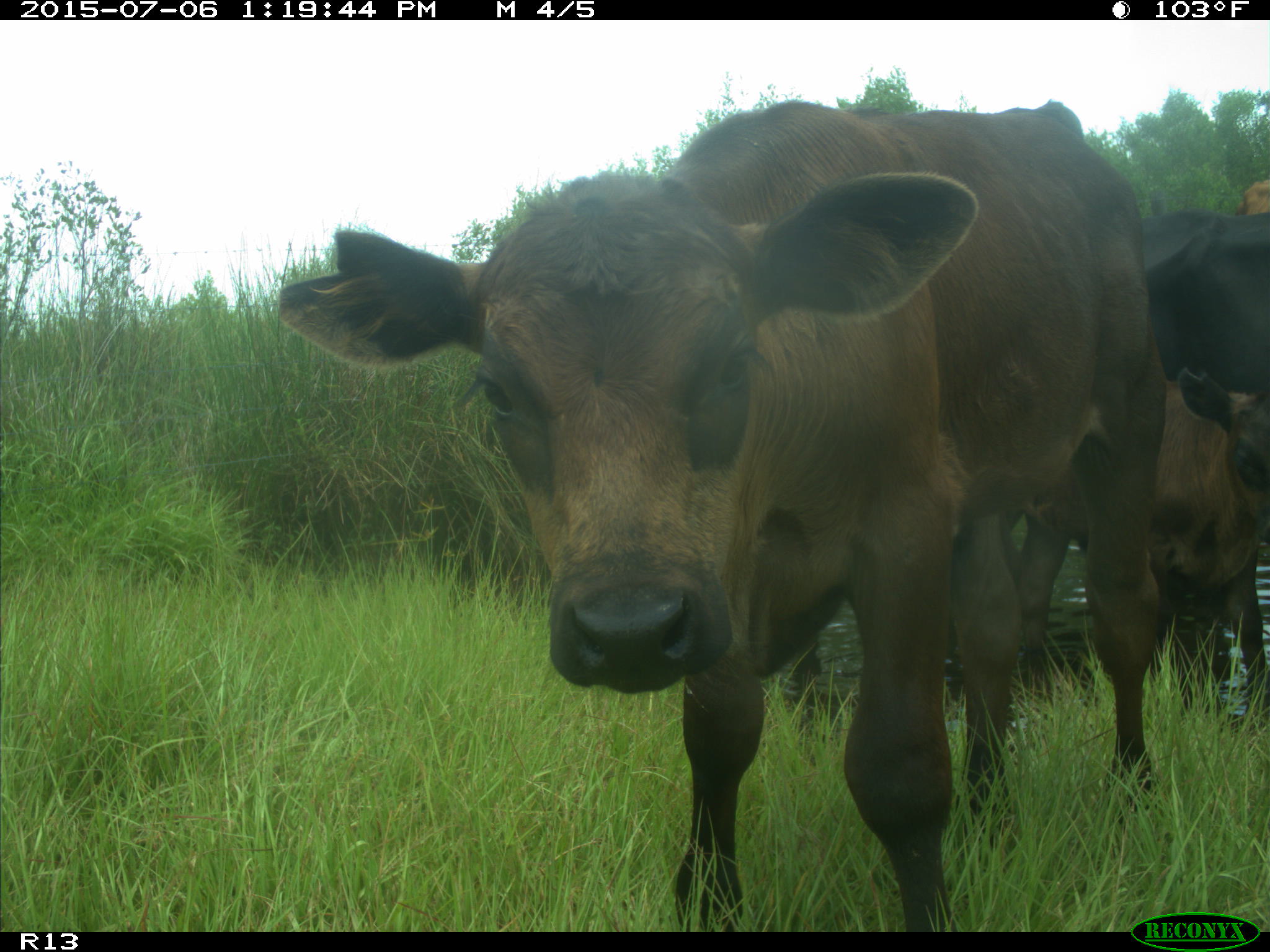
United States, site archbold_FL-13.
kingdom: Animalia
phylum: Chordata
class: Mammalia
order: Artiodactyla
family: Bovidae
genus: Bos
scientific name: Bos taurus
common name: domestic cow